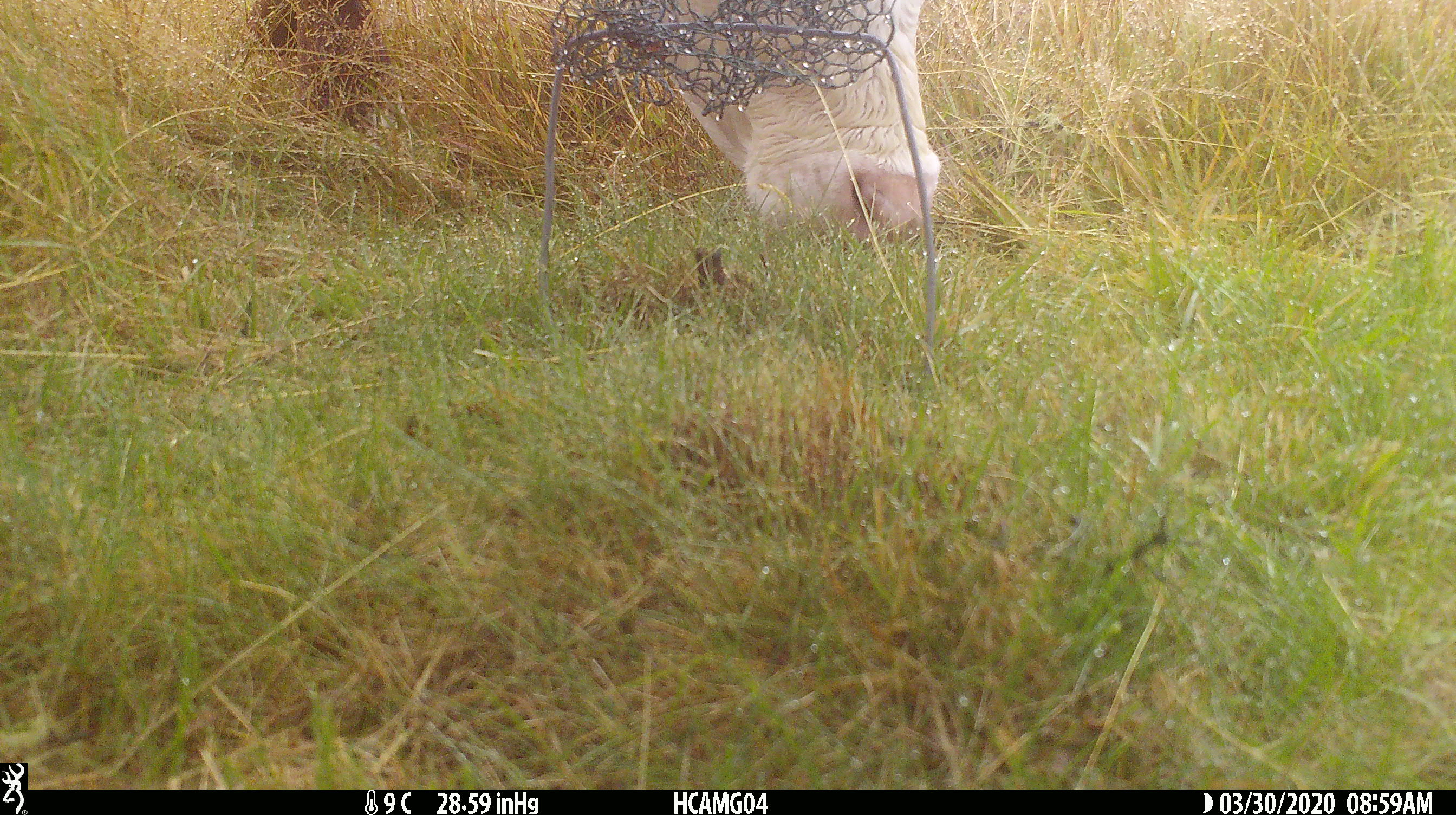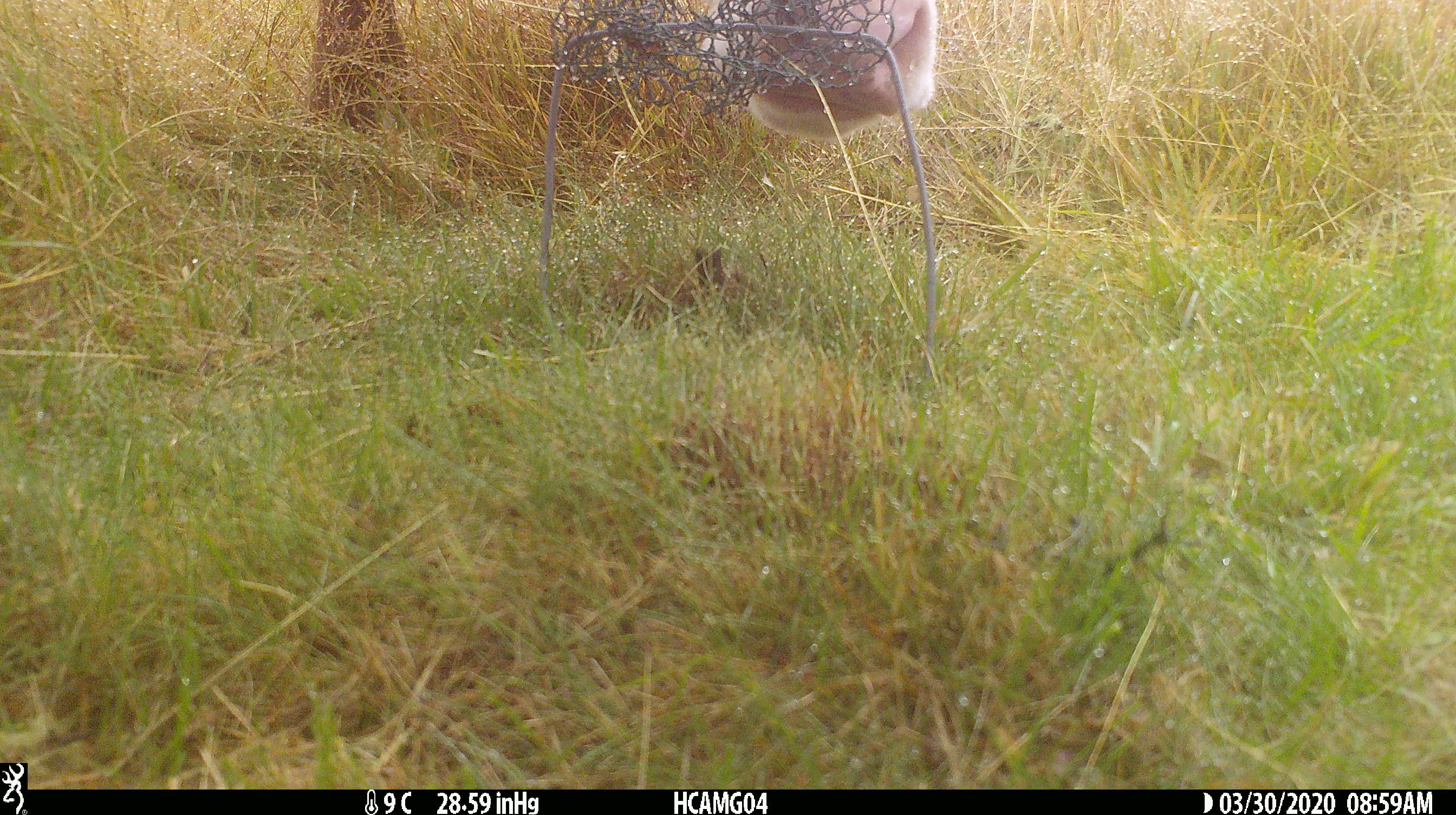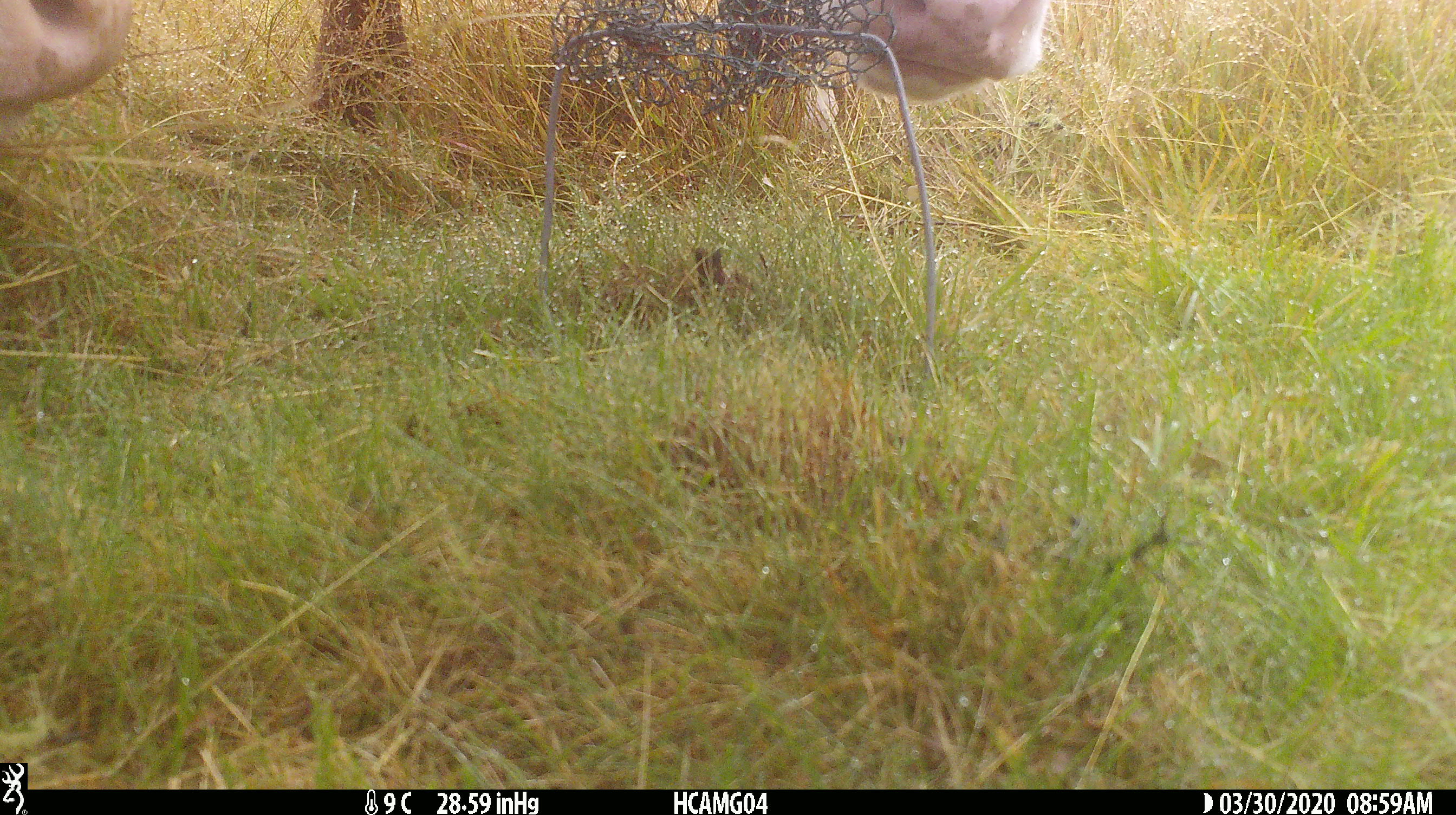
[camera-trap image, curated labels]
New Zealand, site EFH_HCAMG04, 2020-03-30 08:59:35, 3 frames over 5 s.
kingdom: Animalia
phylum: Chordata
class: Mammalia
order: Artiodactyla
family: Bovidae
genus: Bos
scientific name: Bos taurus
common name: domestic cow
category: cow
Cow (domestic cow) (Bos taurus).